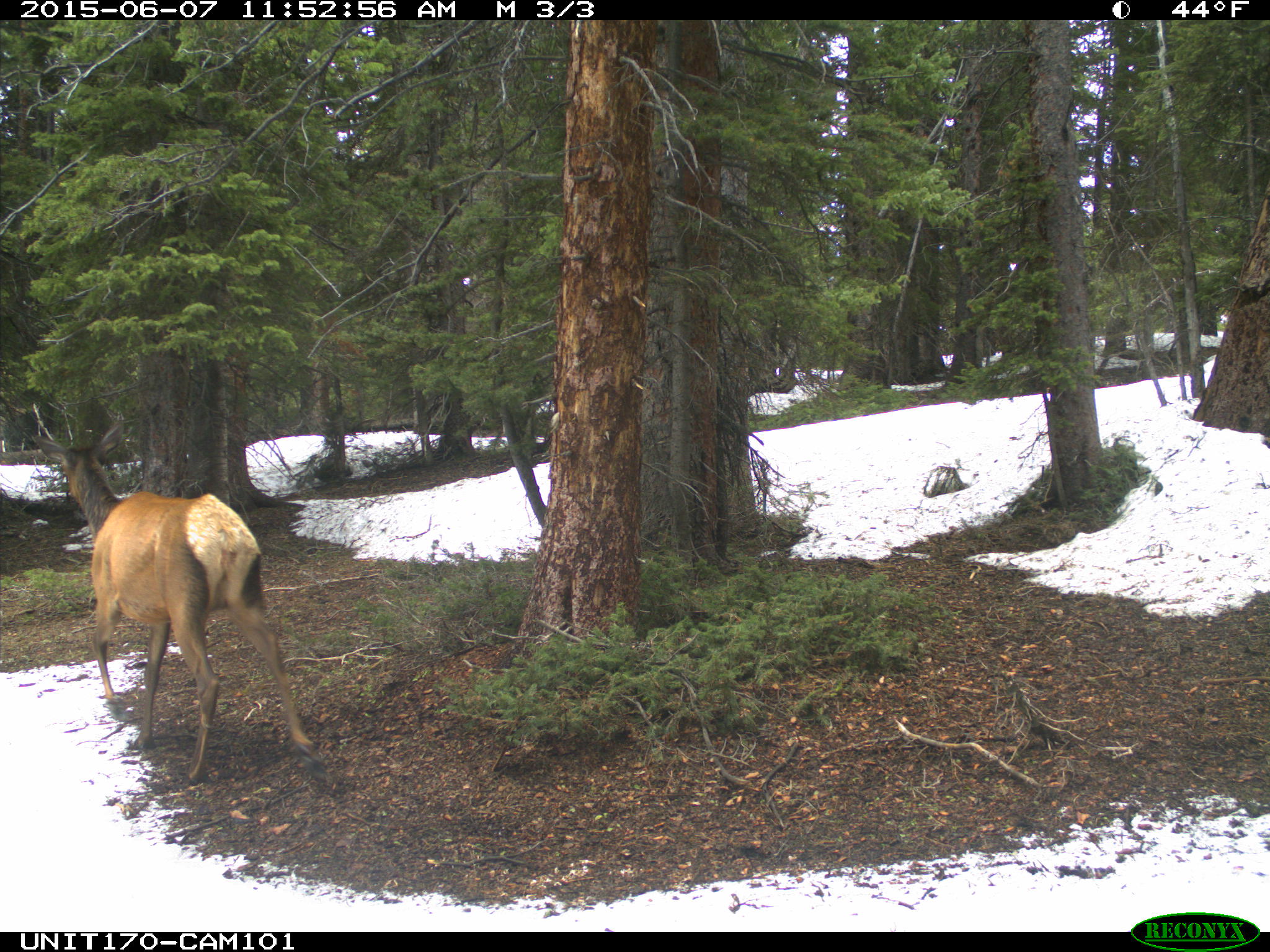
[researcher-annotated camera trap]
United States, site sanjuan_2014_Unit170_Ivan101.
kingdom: Animalia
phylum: Chordata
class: Mammalia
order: Artiodactyla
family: Cervidae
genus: Cervus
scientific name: Cervus elaphus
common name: red deer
Cervus elaphus (red deer).